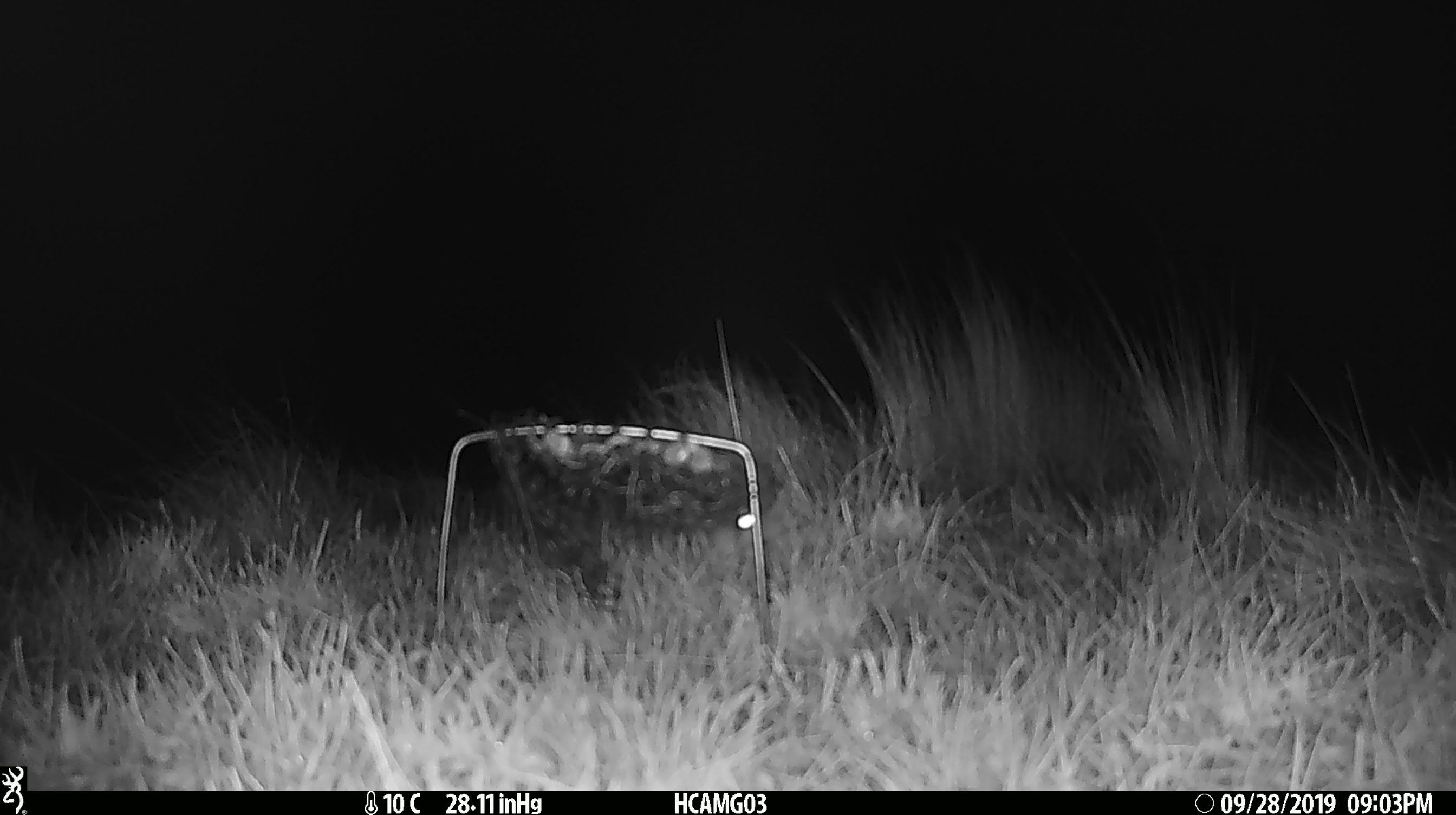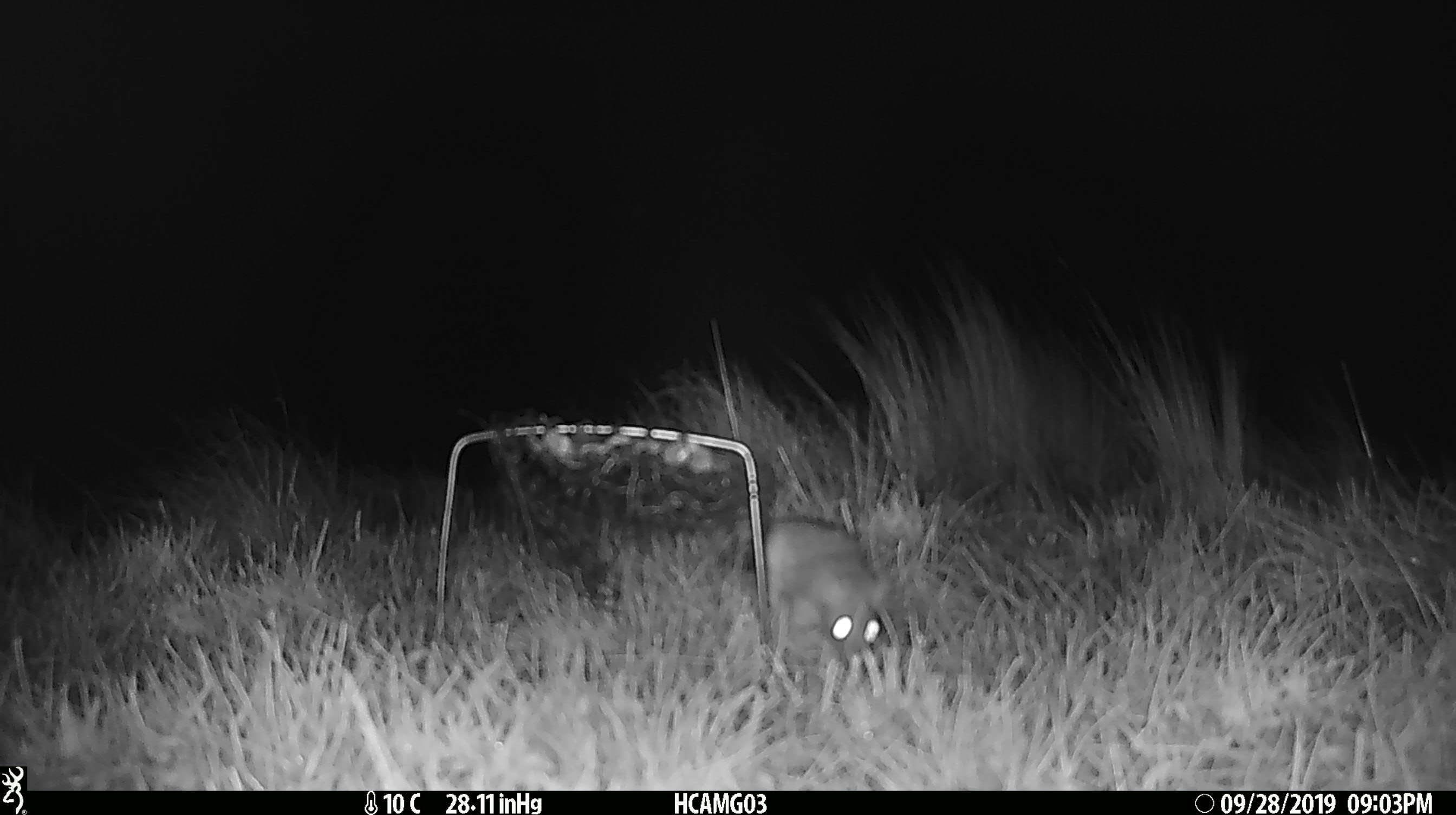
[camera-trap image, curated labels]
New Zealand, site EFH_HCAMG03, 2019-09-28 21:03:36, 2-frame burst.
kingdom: Animalia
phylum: Chordata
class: Mammalia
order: Rodentia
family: Muridae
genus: Mus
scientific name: Mus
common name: mouse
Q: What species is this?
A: Mouse (Mus).